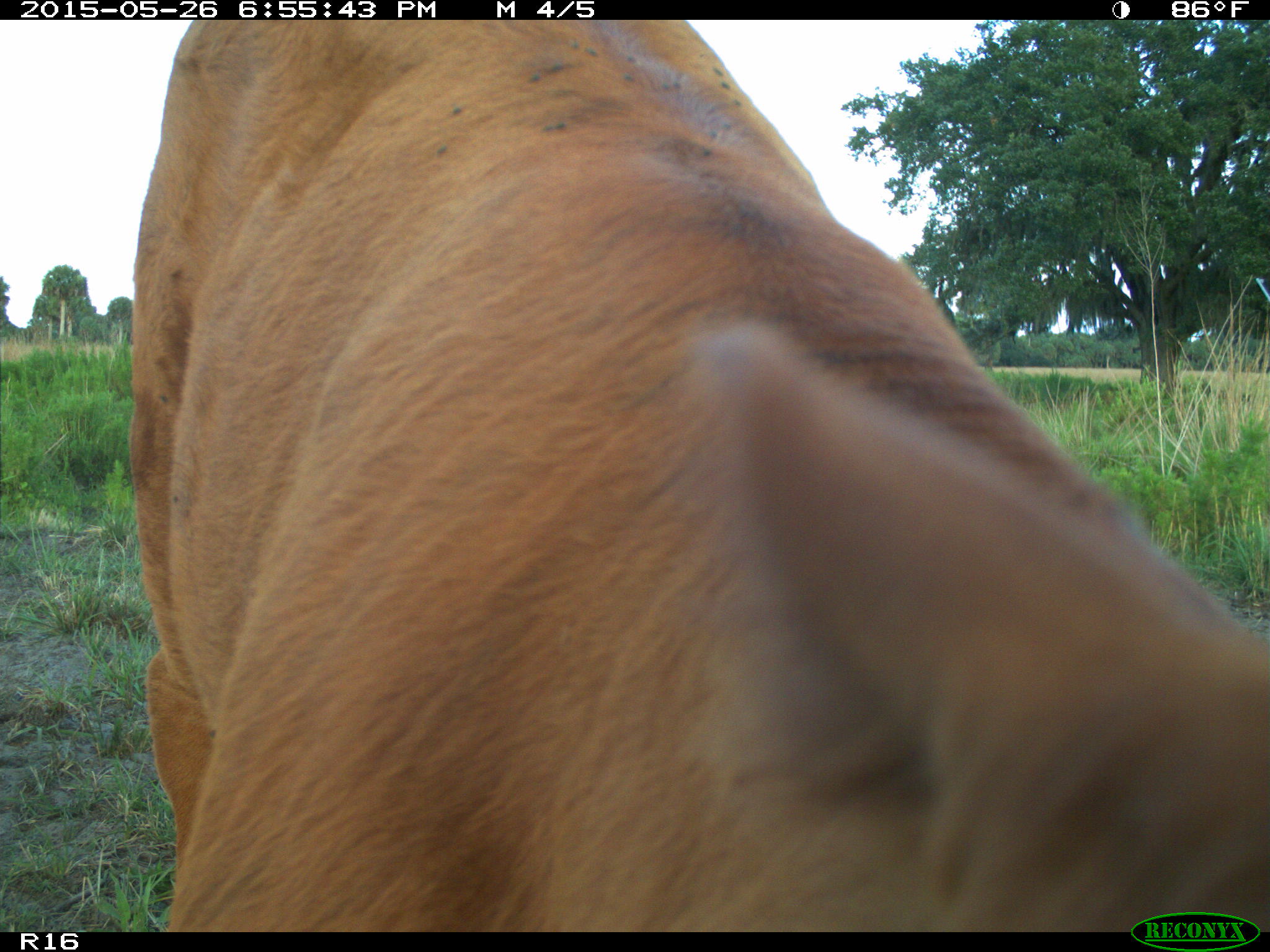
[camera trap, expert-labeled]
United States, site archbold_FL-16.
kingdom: Animalia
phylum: Chordata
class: Mammalia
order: Artiodactyla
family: Bovidae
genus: Bos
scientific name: Bos taurus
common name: domestic cow